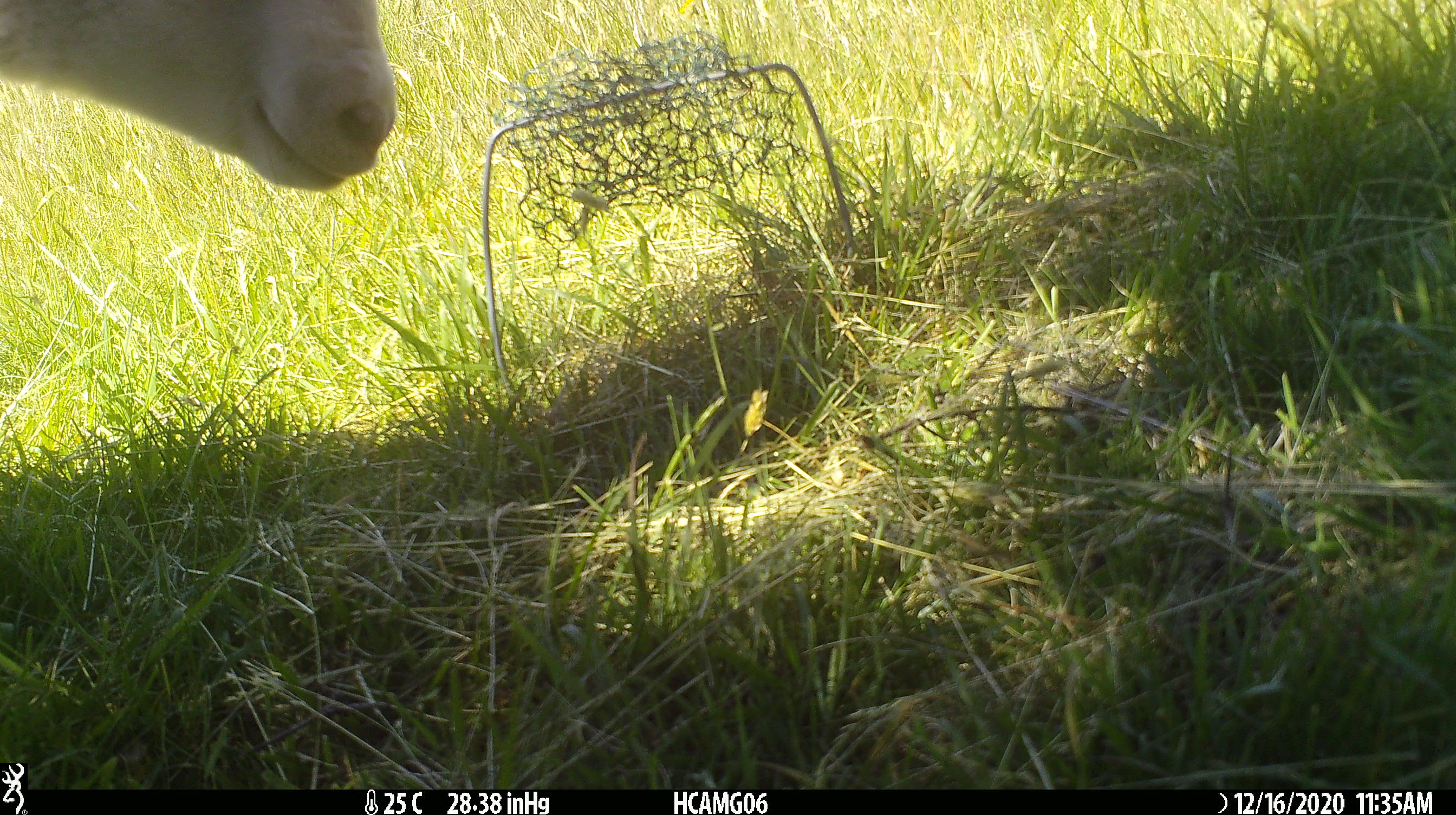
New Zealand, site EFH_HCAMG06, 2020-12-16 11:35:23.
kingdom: Animalia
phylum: Chordata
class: Mammalia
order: Artiodactyla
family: Bovidae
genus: Ovis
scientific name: Ovis aries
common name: domestic sheep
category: sheep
Sheep (domestic sheep) (Ovis aries).